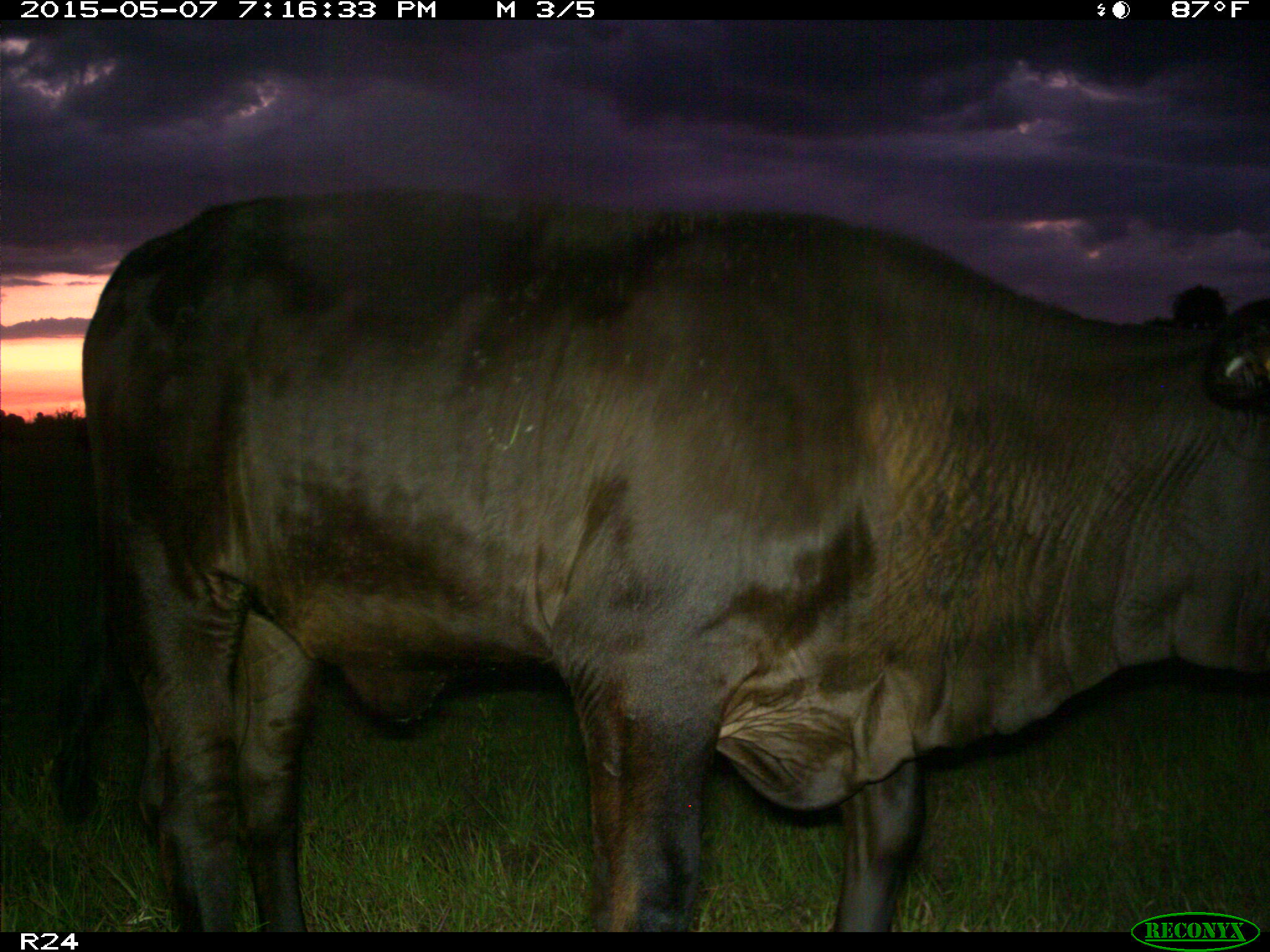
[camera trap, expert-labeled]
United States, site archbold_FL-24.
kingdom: Animalia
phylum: Chordata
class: Mammalia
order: Artiodactyla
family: Bovidae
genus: Bos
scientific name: Bos taurus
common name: domestic cow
Bos taurus (domestic cow).